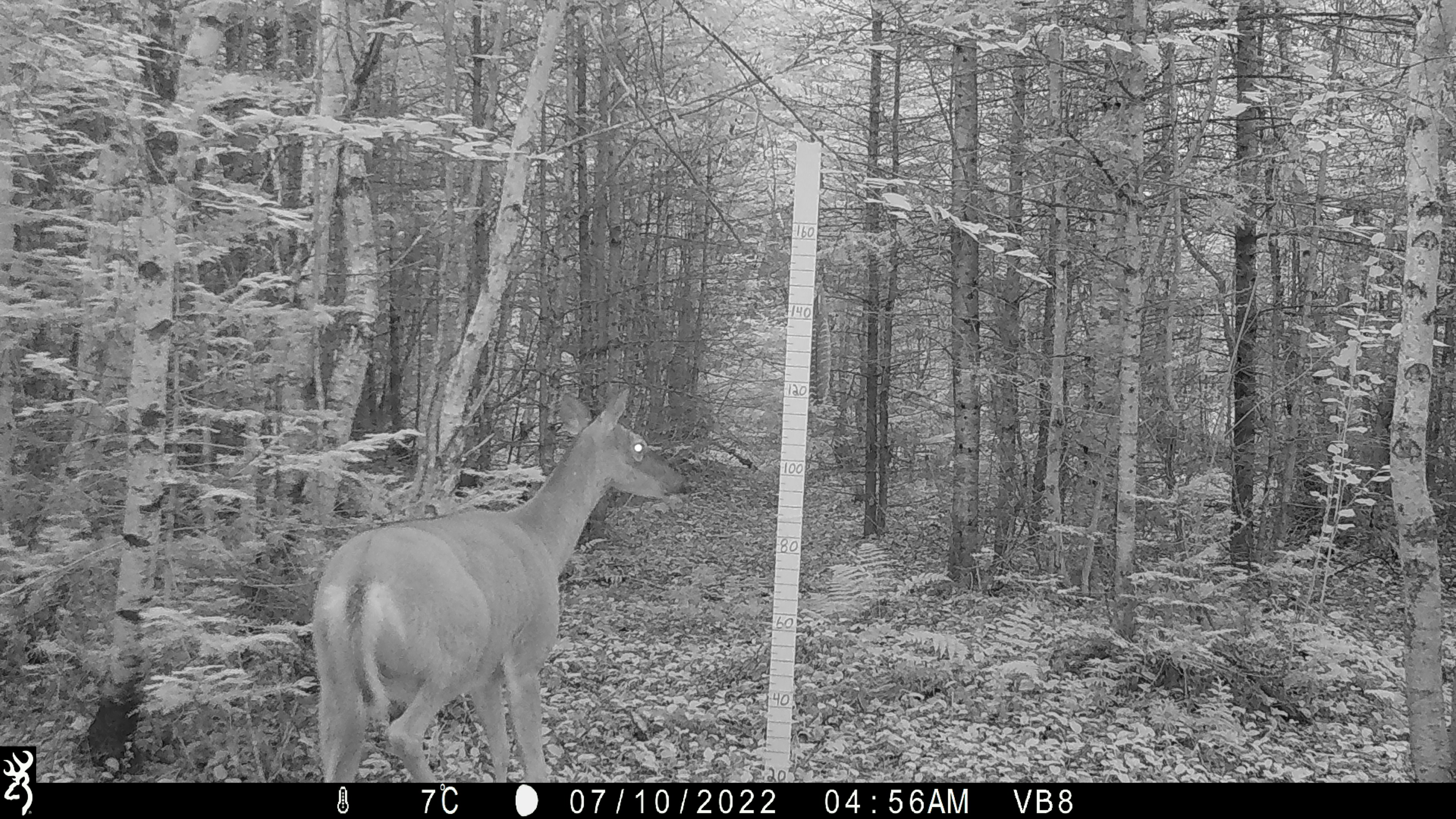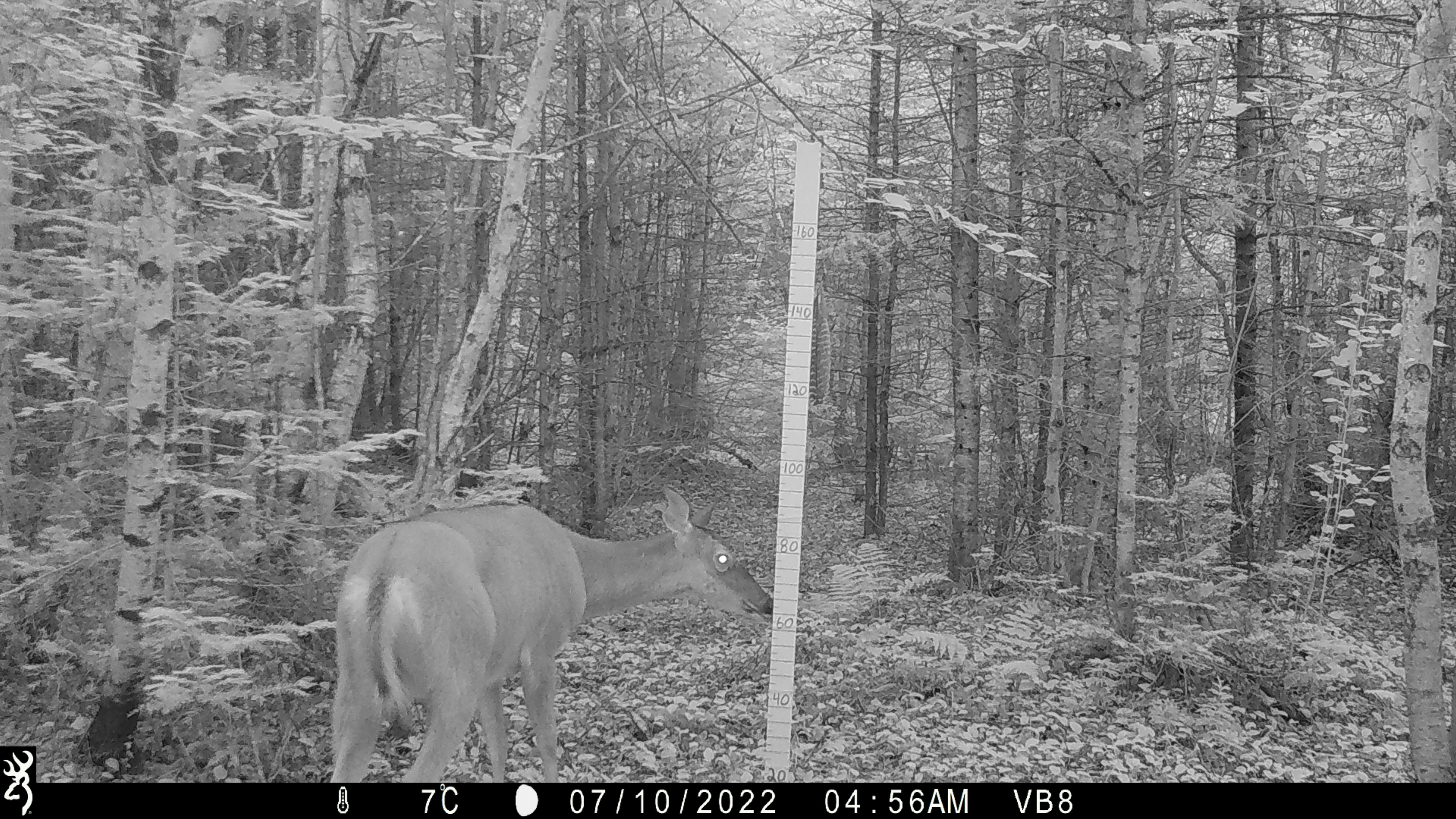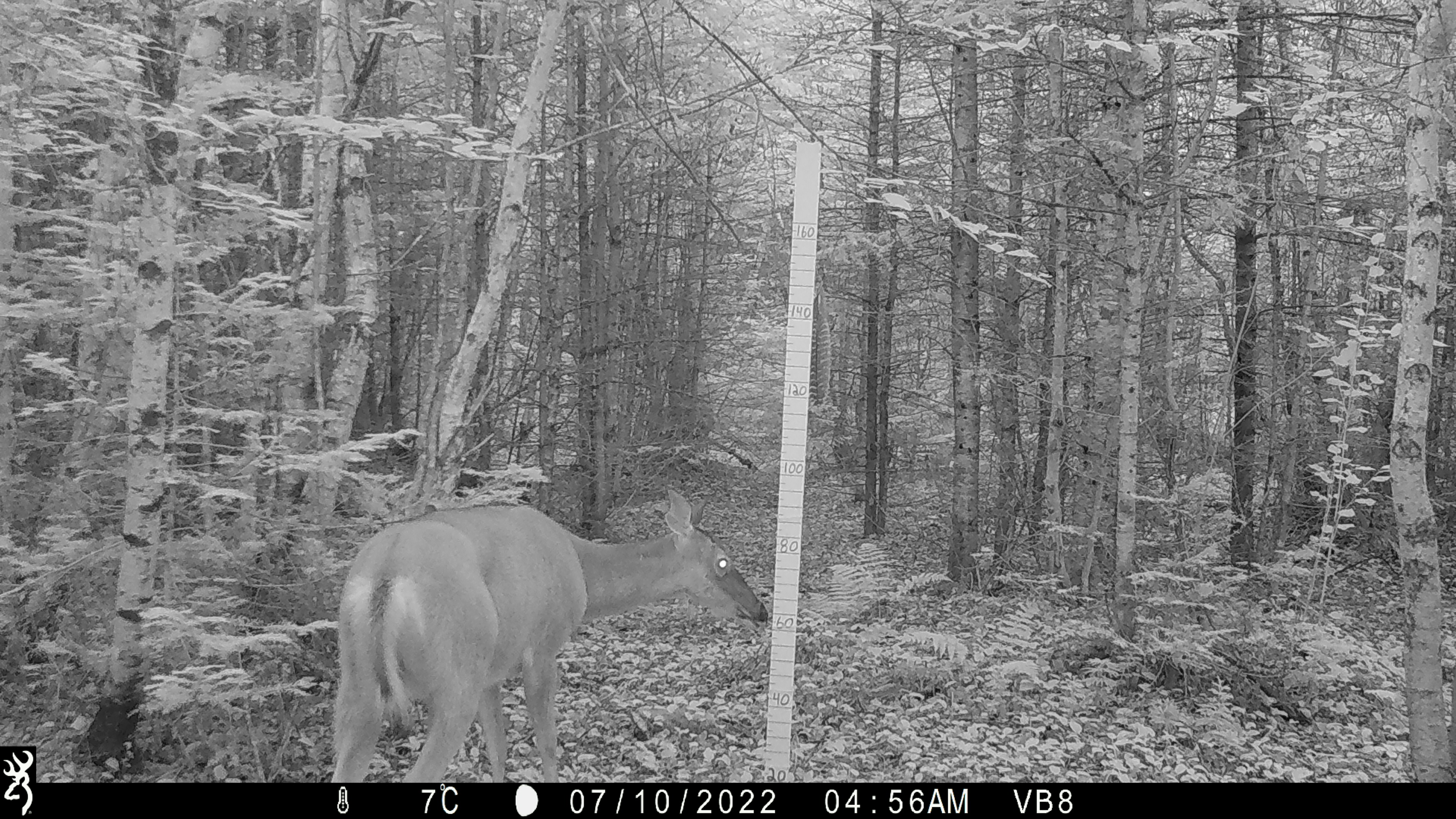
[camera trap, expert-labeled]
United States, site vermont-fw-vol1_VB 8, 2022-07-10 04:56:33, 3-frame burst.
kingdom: Animalia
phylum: Chordata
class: Mammalia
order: Artiodactyla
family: Cervidae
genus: Odocoileus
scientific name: Odocoileus virginianus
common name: white-tailed deer